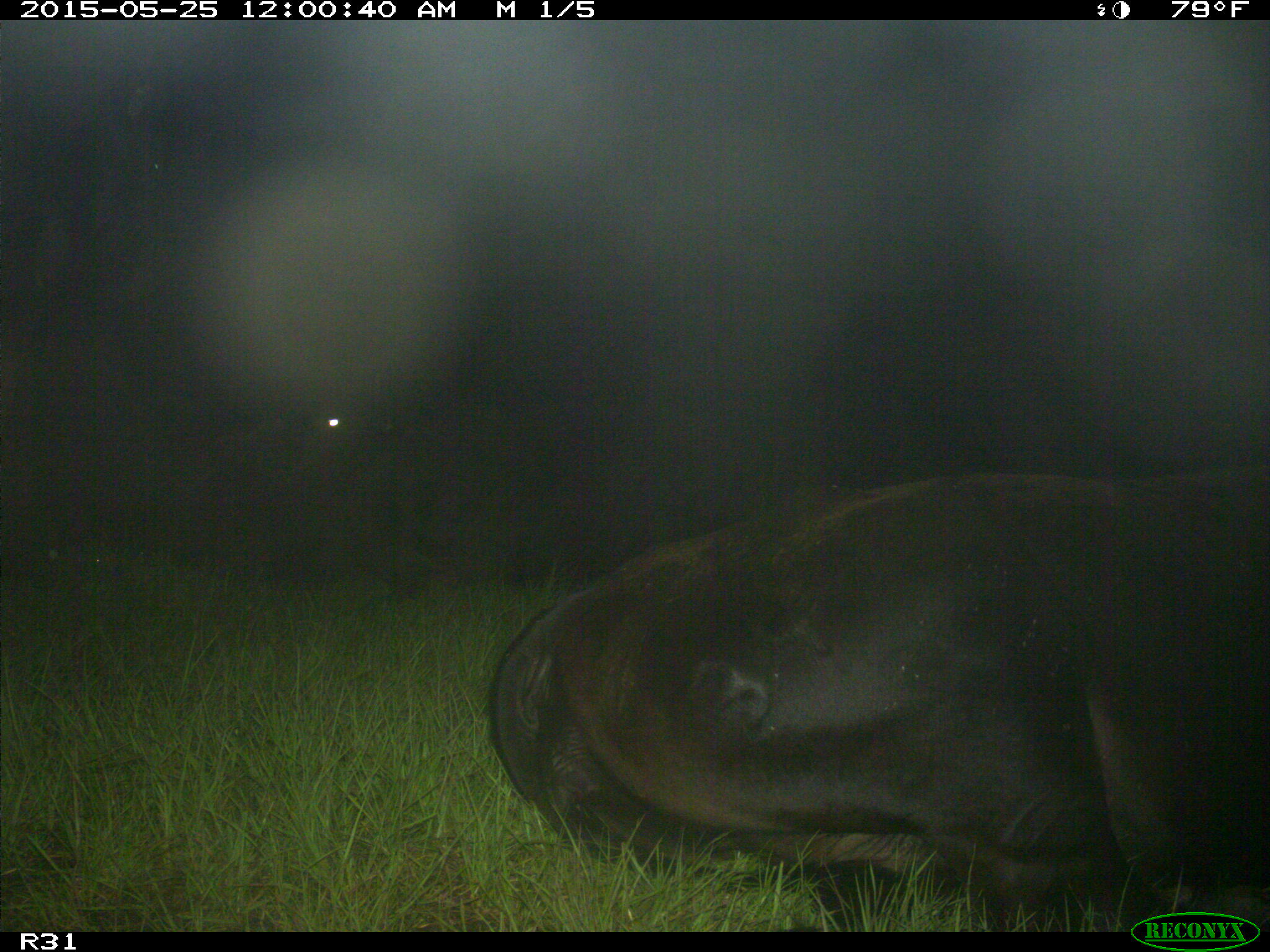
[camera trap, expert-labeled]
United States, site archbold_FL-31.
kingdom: Animalia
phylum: Chordata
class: Mammalia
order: Artiodactyla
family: Bovidae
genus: Bos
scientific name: Bos taurus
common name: domestic cow